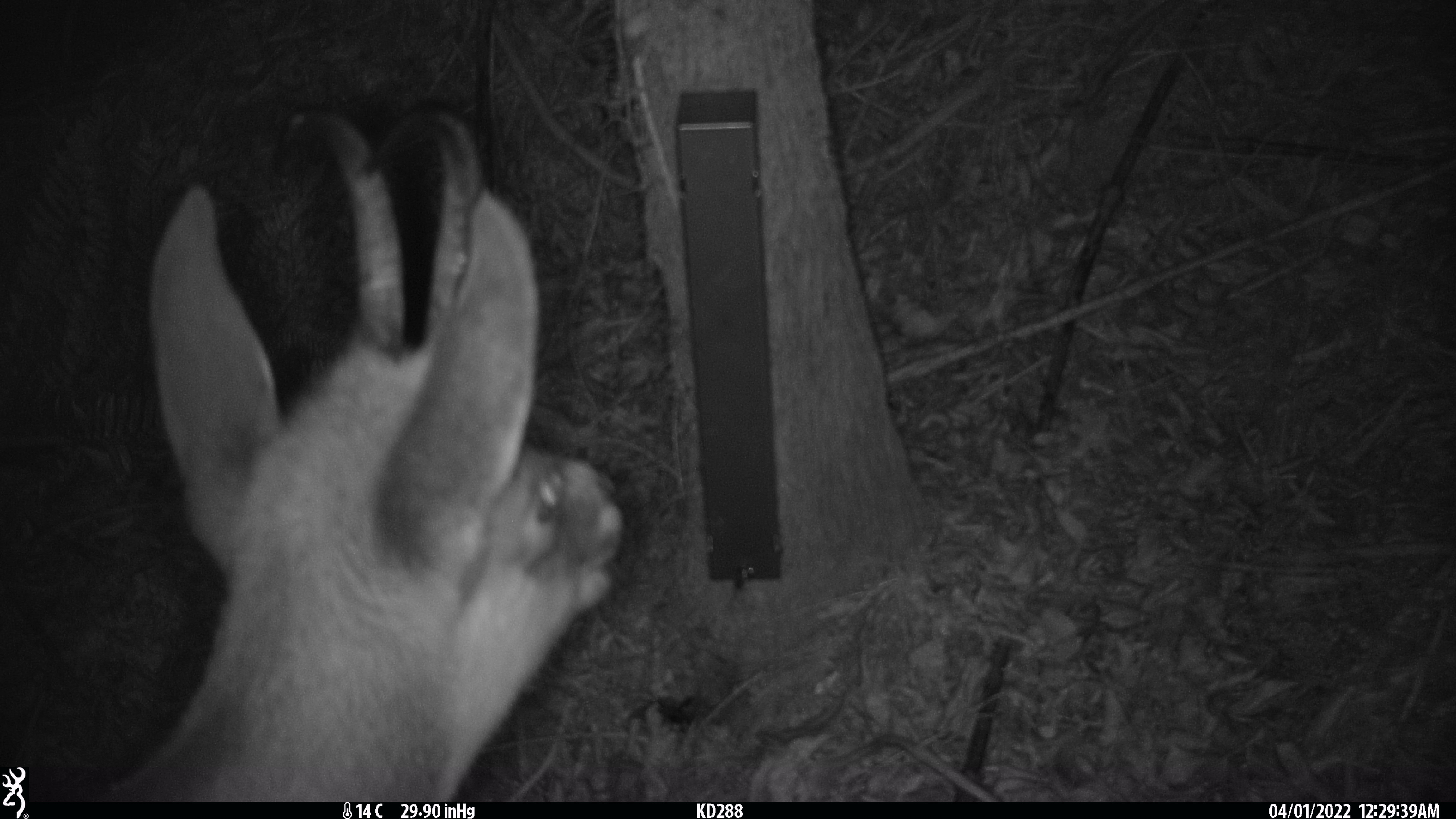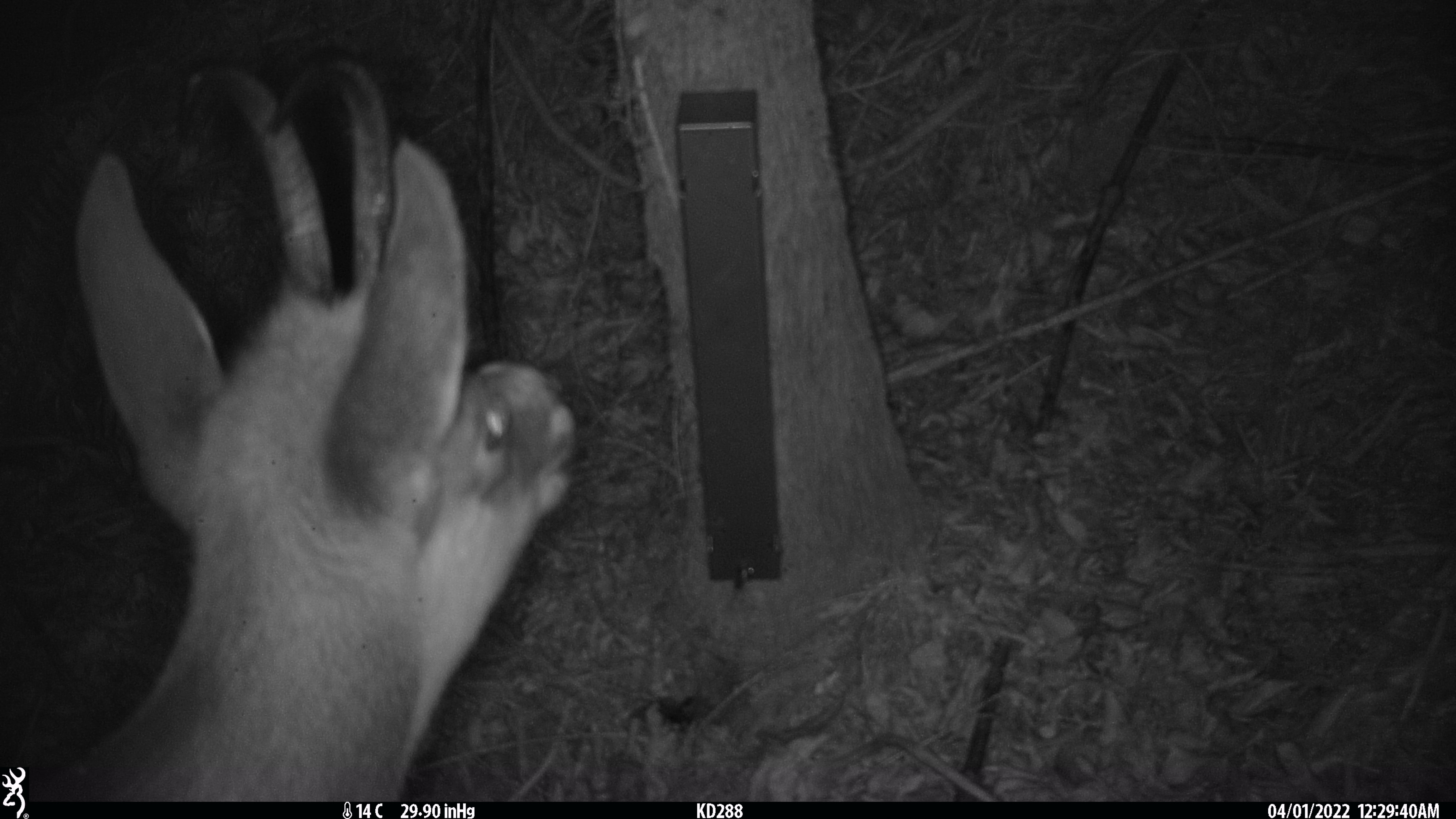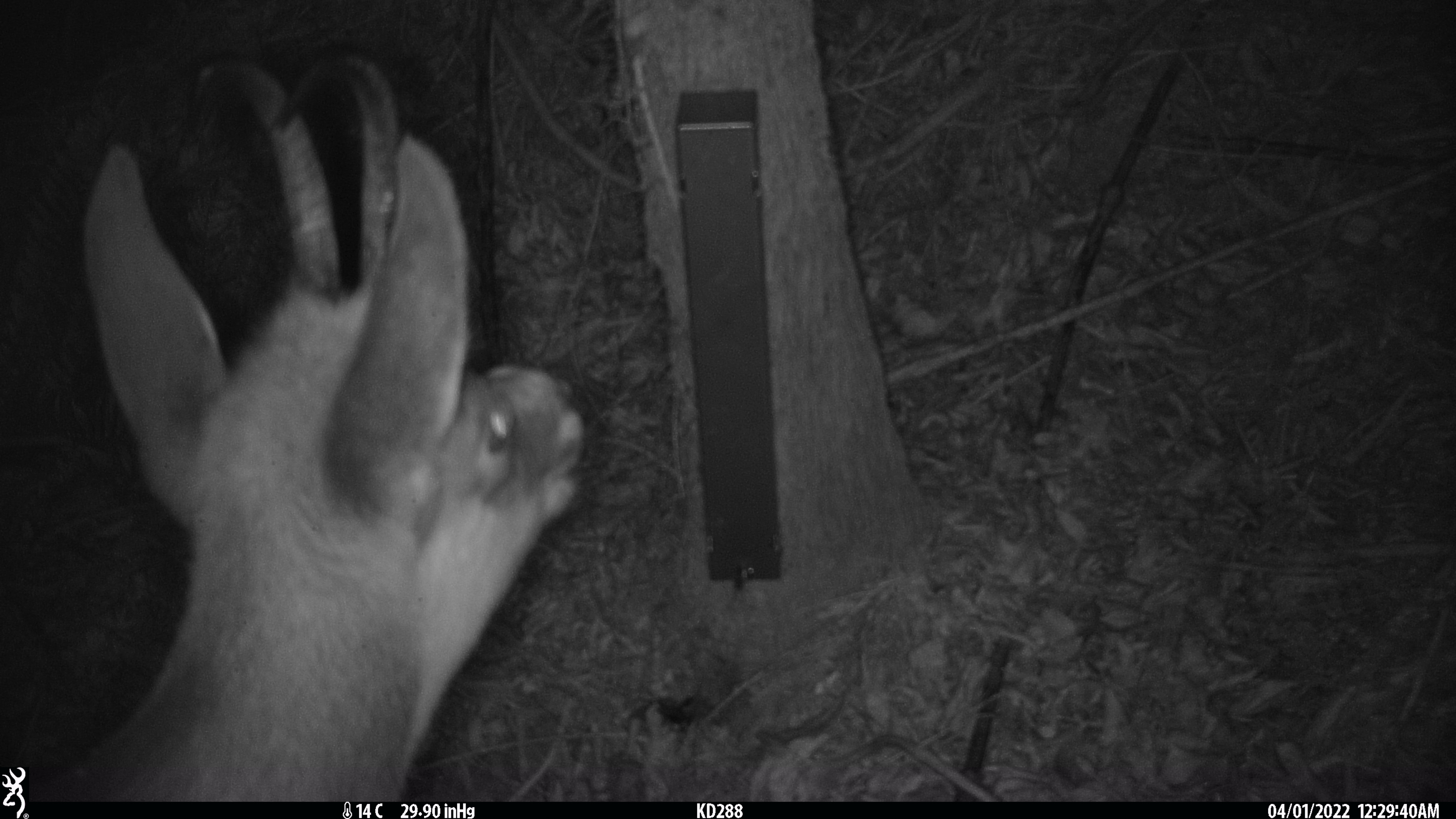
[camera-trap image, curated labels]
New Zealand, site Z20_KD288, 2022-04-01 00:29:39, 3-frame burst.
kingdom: Animalia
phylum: Chordata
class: Mammalia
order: Artiodactyla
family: Bovidae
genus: Rupicapra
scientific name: Rupicapra rupicapra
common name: alpine chamois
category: chamois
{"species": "chamois (alpine chamois) (Rupicapra rupicapra)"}